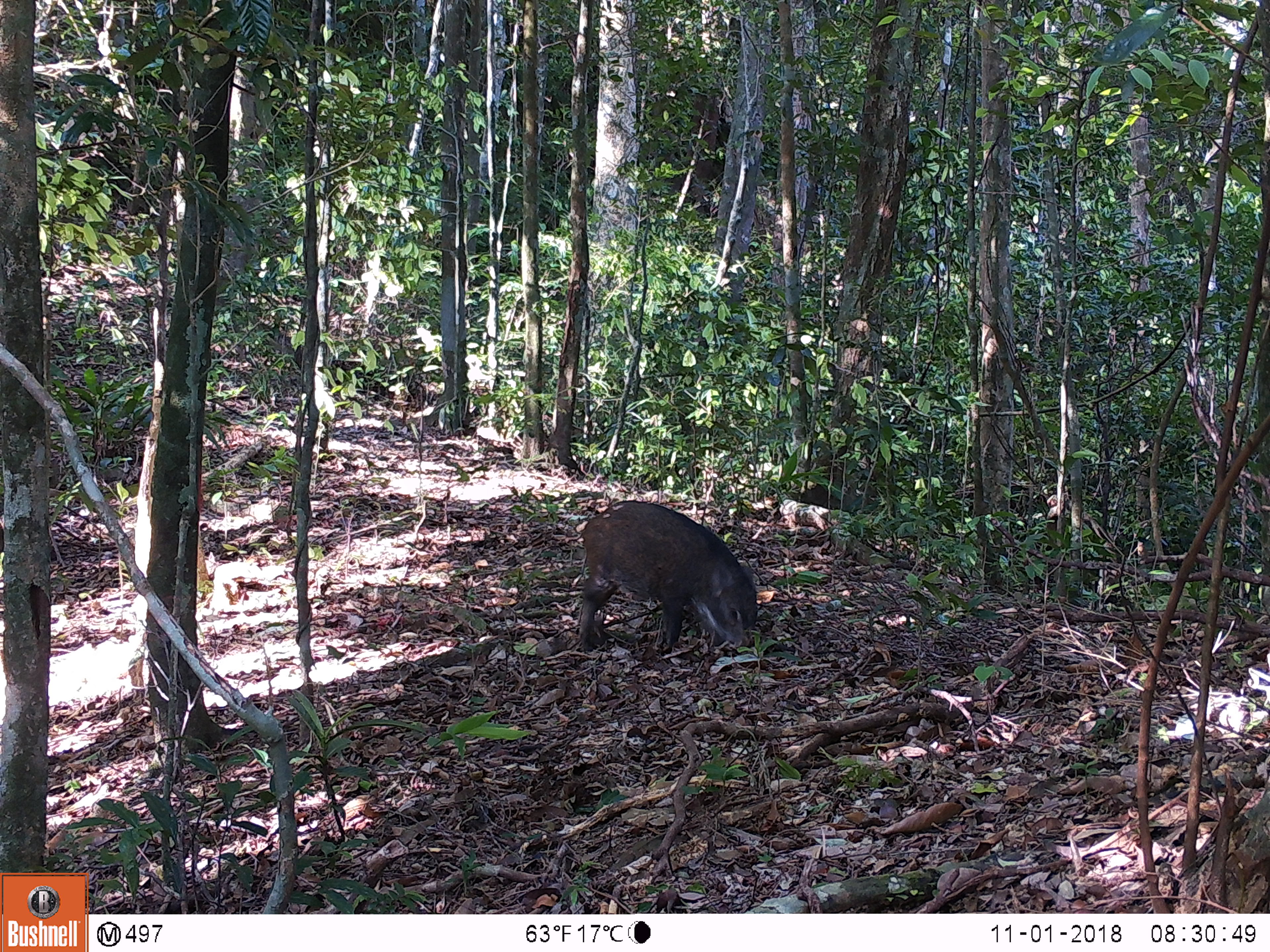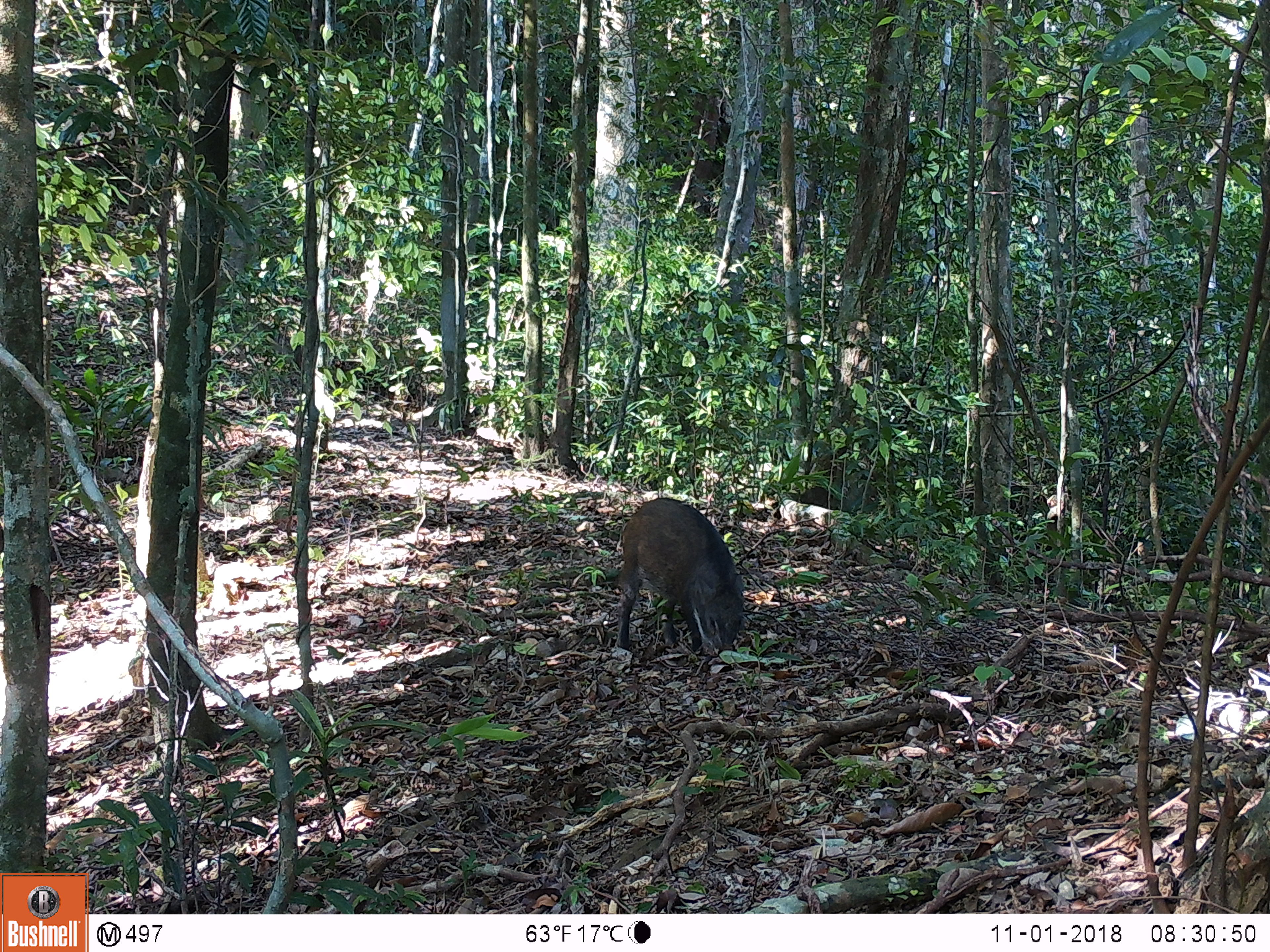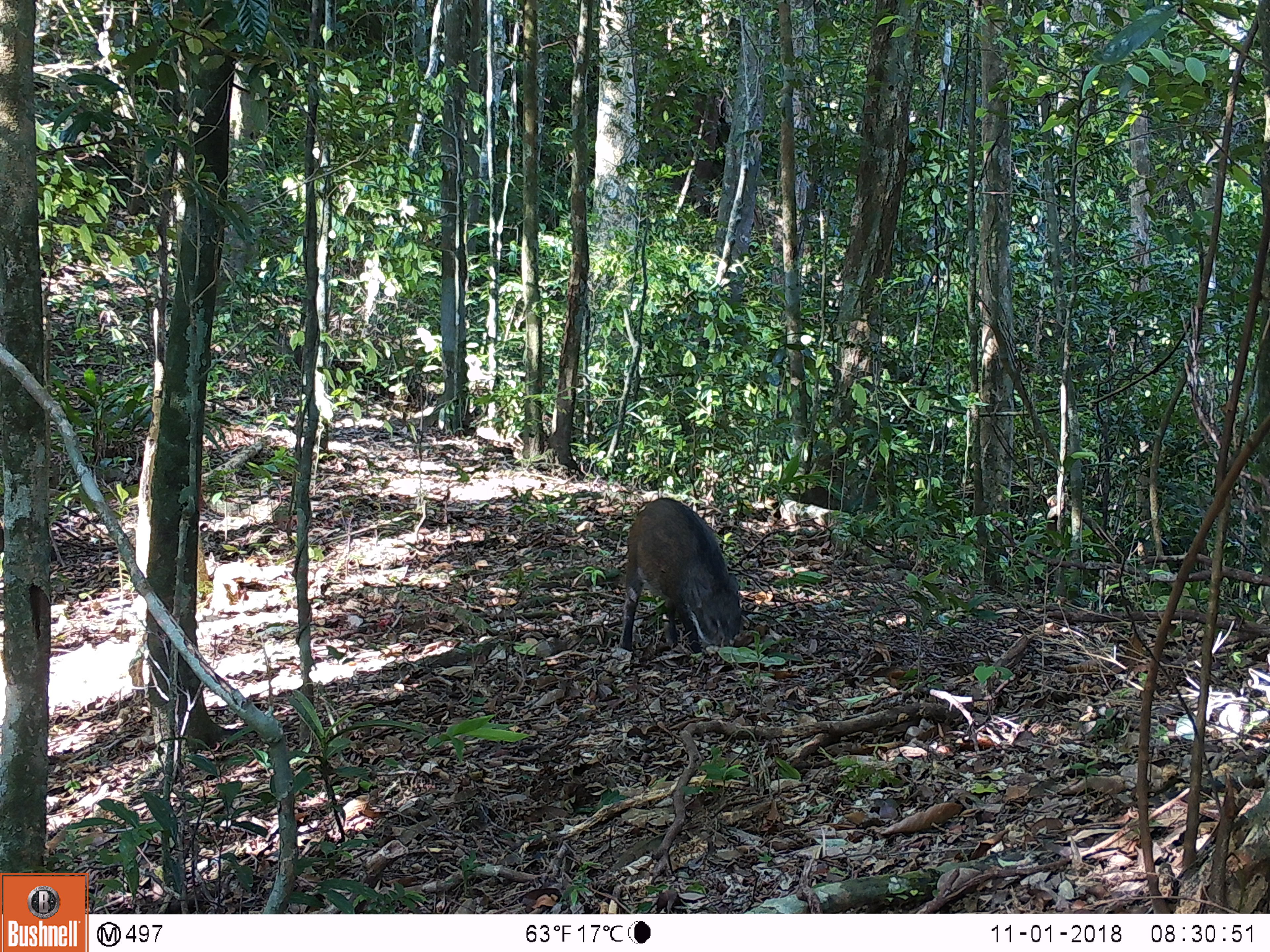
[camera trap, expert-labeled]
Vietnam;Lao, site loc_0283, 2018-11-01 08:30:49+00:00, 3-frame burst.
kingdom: Animalia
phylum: Chordata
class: Mammalia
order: Artiodactyla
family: Suidae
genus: Sus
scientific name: Sus scrofa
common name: eurasian wild pig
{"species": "eurasian wild pig (Sus scrofa)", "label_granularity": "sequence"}